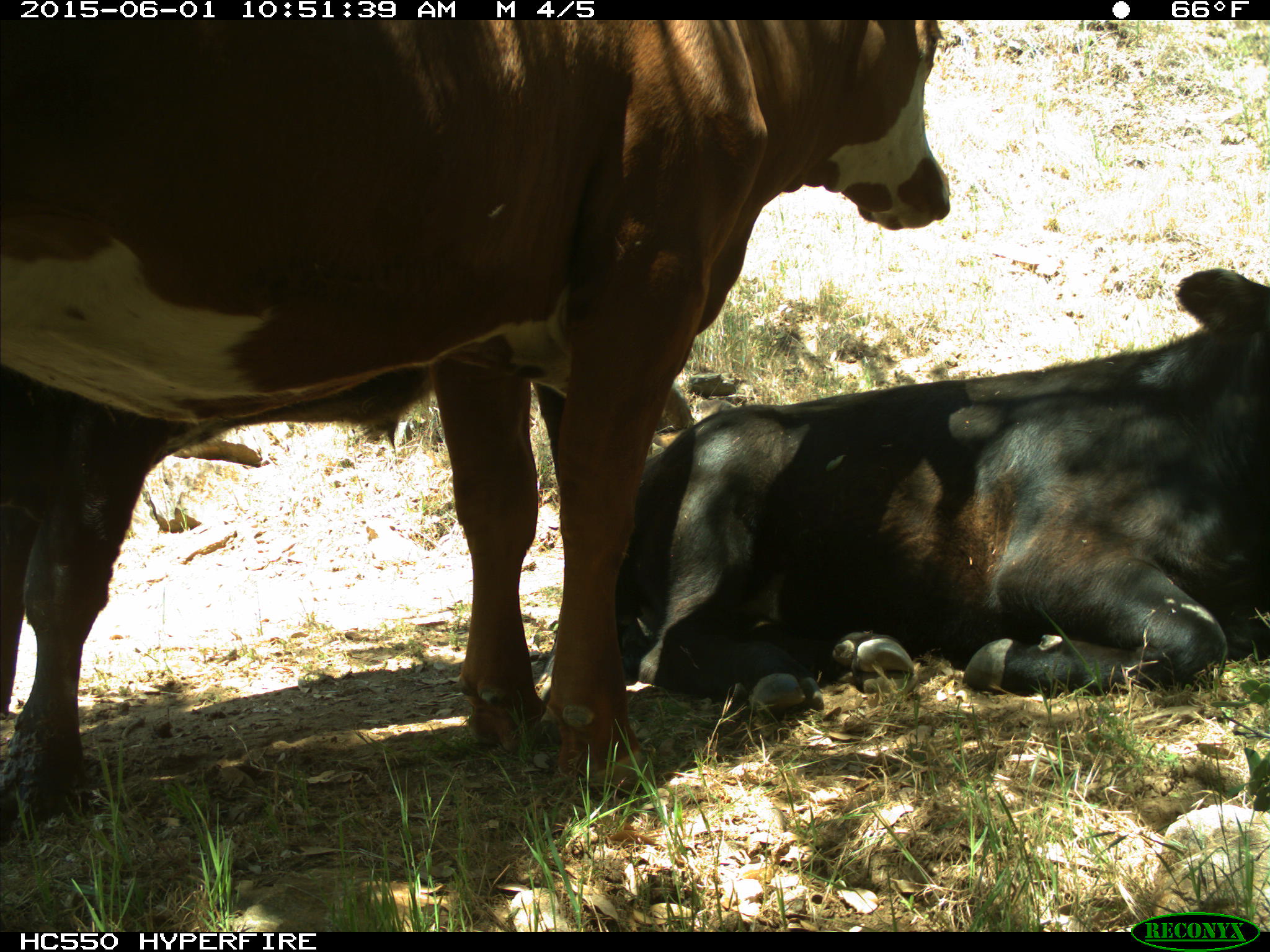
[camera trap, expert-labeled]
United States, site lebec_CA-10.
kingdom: Animalia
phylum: Chordata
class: Mammalia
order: Artiodactyla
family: Bovidae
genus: Bos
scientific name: Bos taurus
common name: domestic cow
Bos taurus (domestic cow).